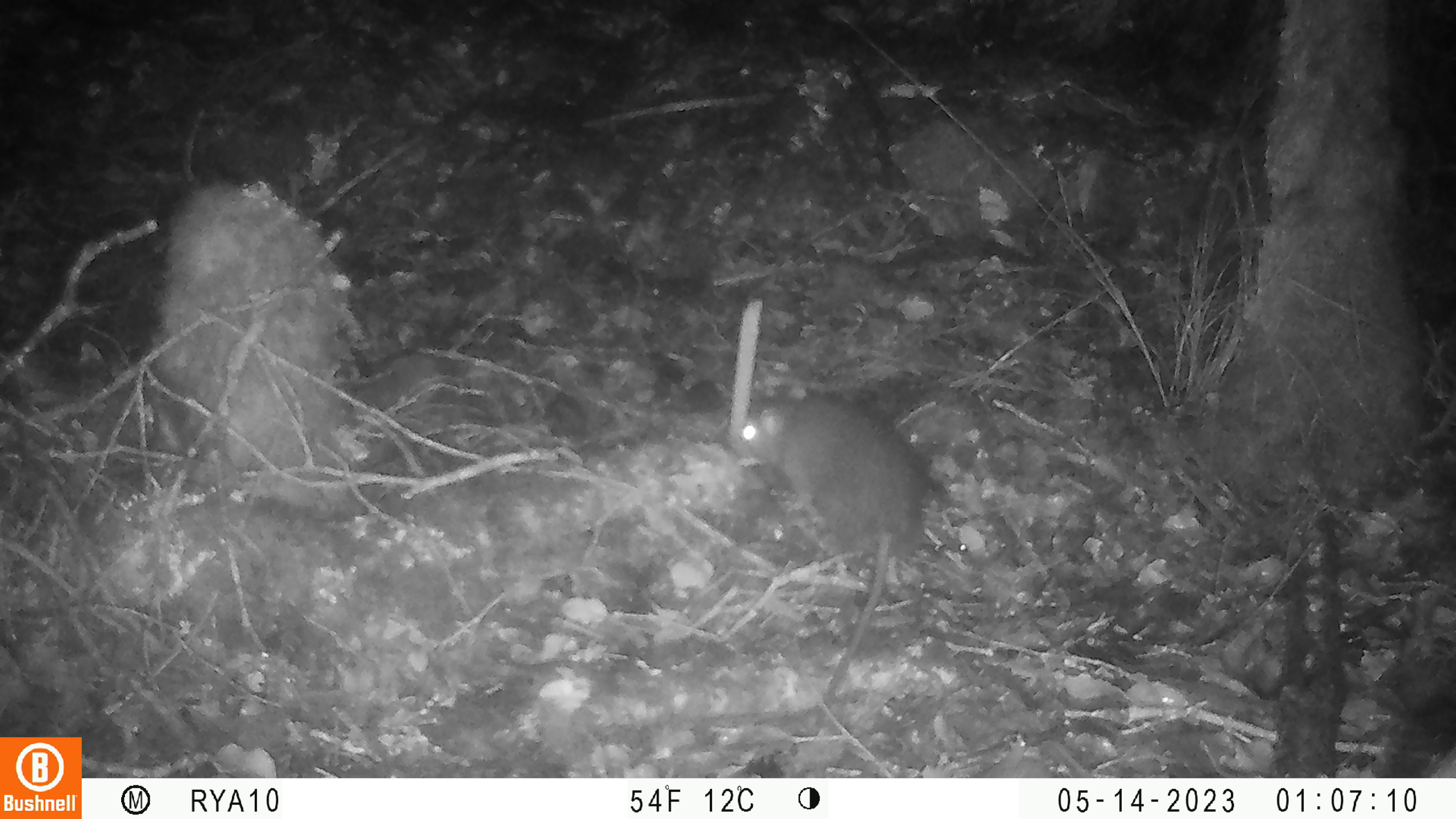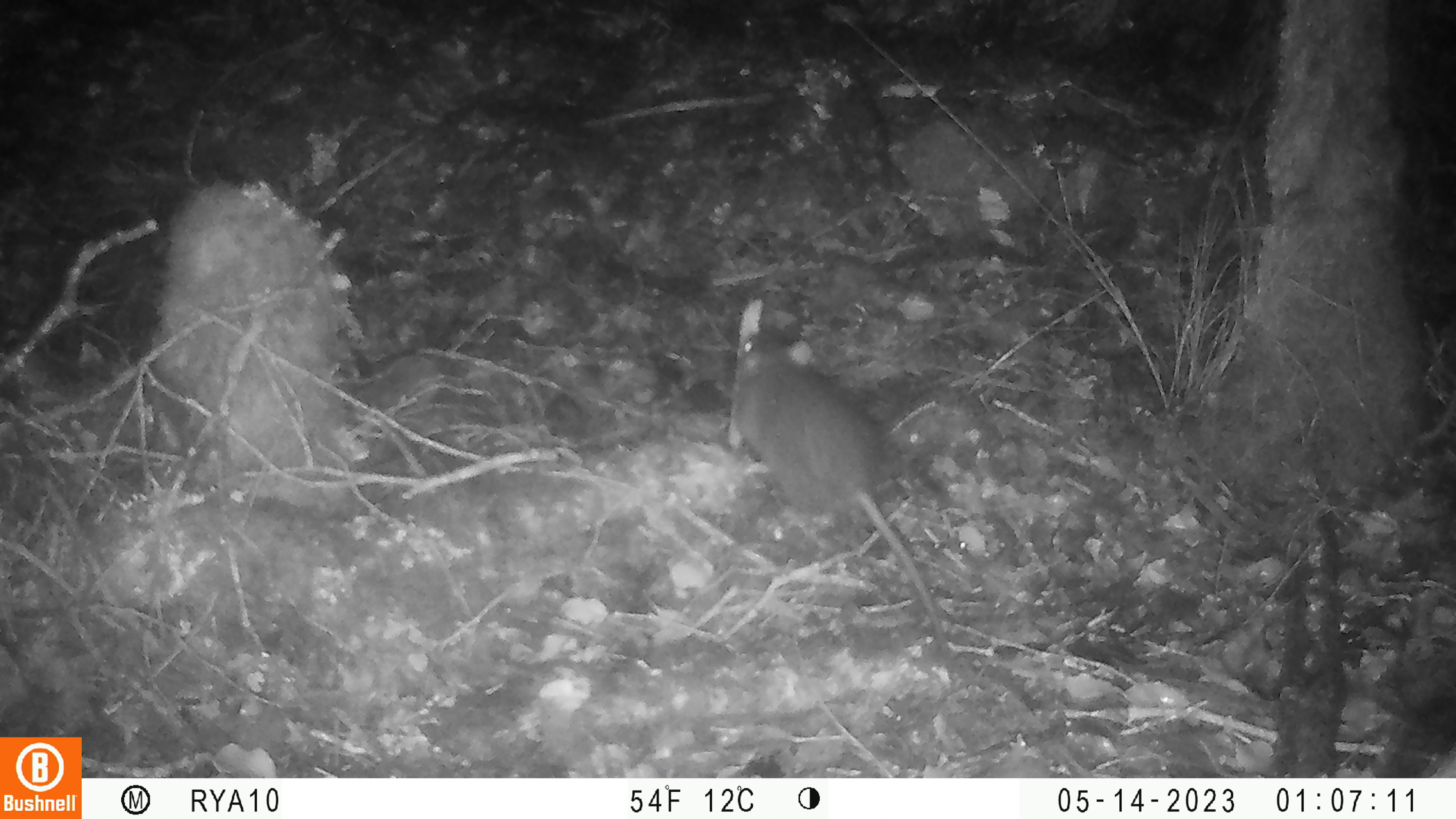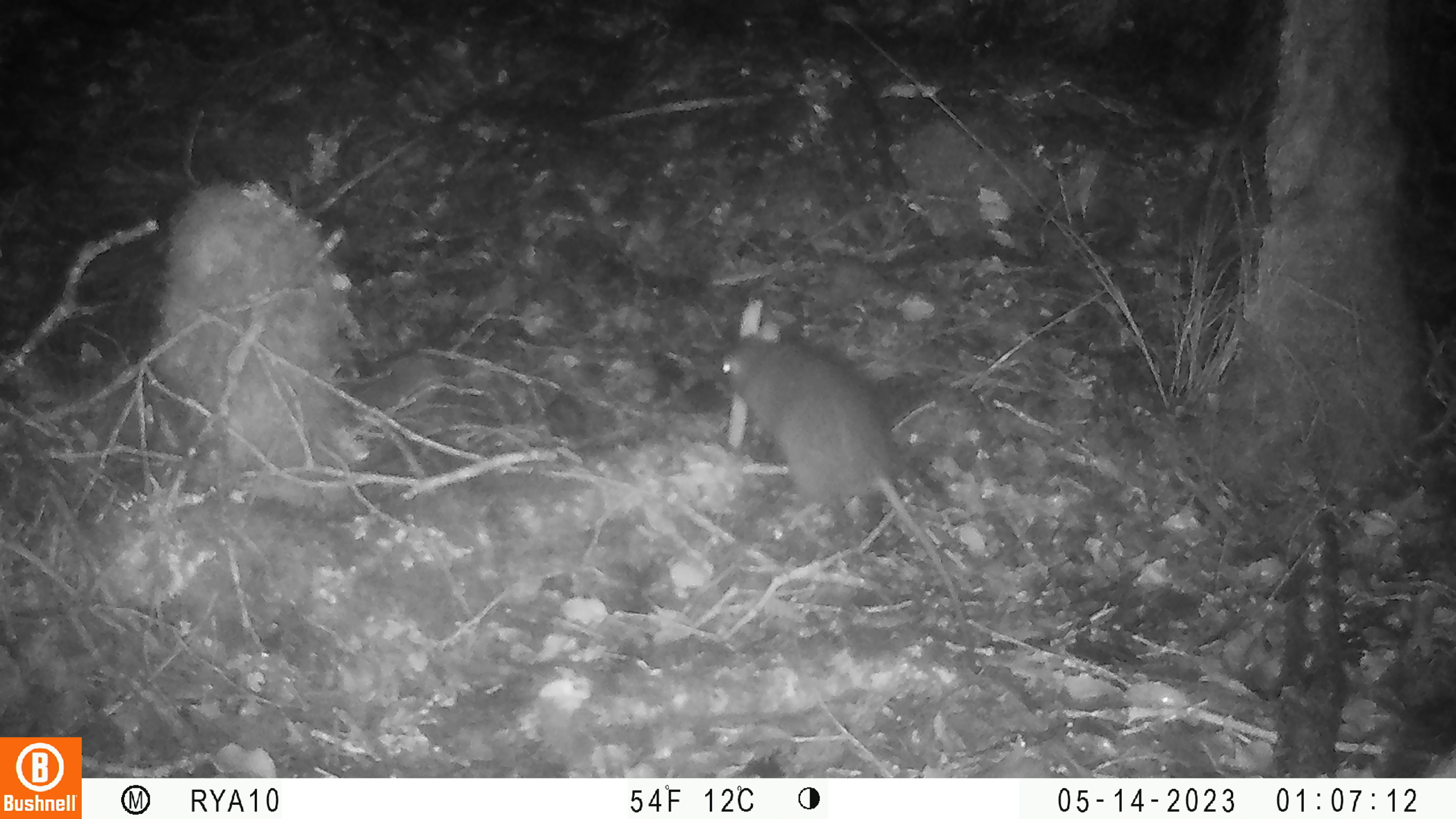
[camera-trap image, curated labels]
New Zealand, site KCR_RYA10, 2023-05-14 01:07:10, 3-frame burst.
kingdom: Animalia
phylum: Chordata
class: Mammalia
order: Rodentia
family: Muridae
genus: Rattus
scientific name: Rattus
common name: rat